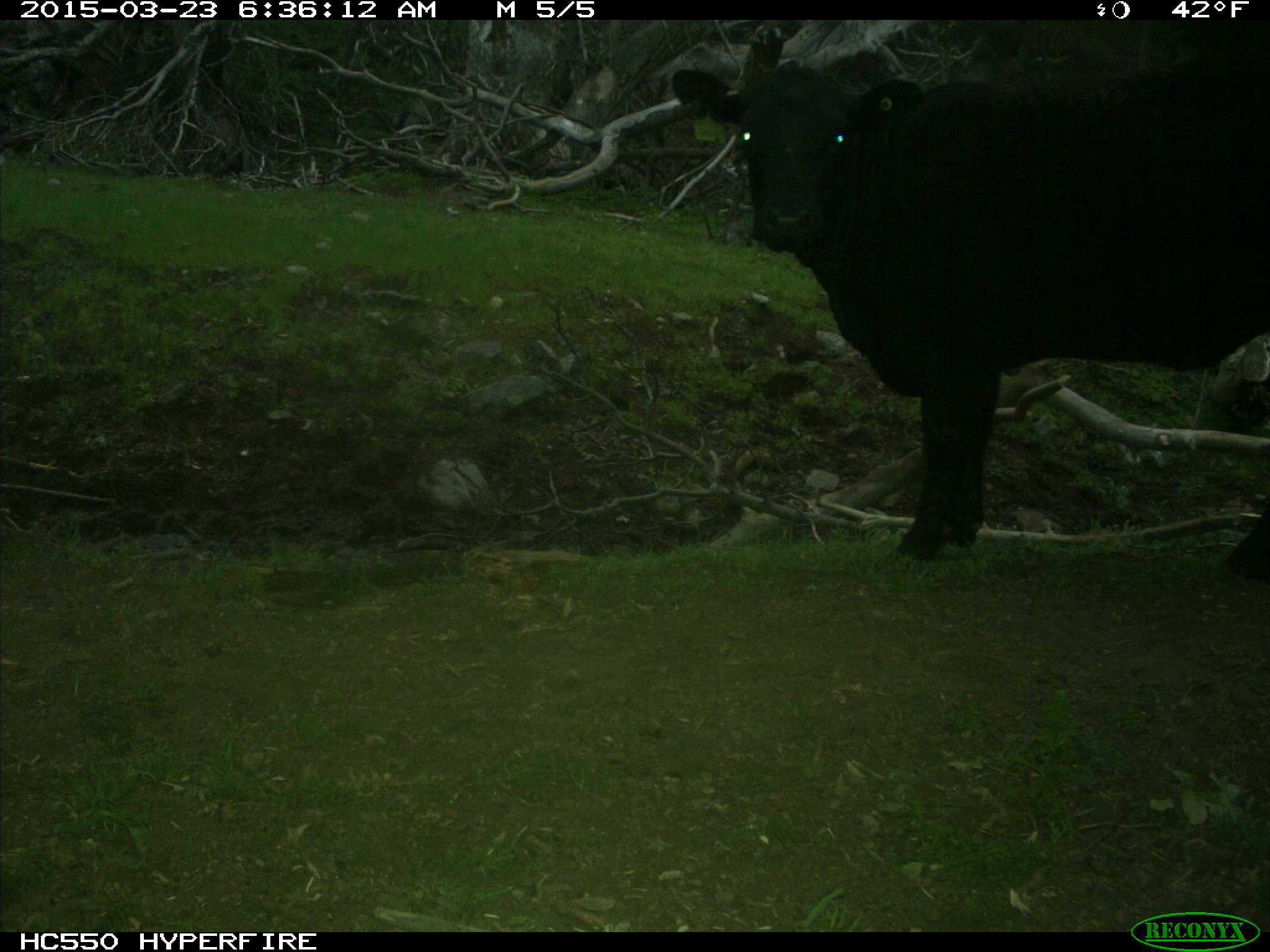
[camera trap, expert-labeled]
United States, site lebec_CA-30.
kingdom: Animalia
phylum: Chordata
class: Mammalia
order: Artiodactyla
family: Bovidae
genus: Bos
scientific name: Bos taurus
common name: domestic cow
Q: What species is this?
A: Bos taurus (domestic cow).